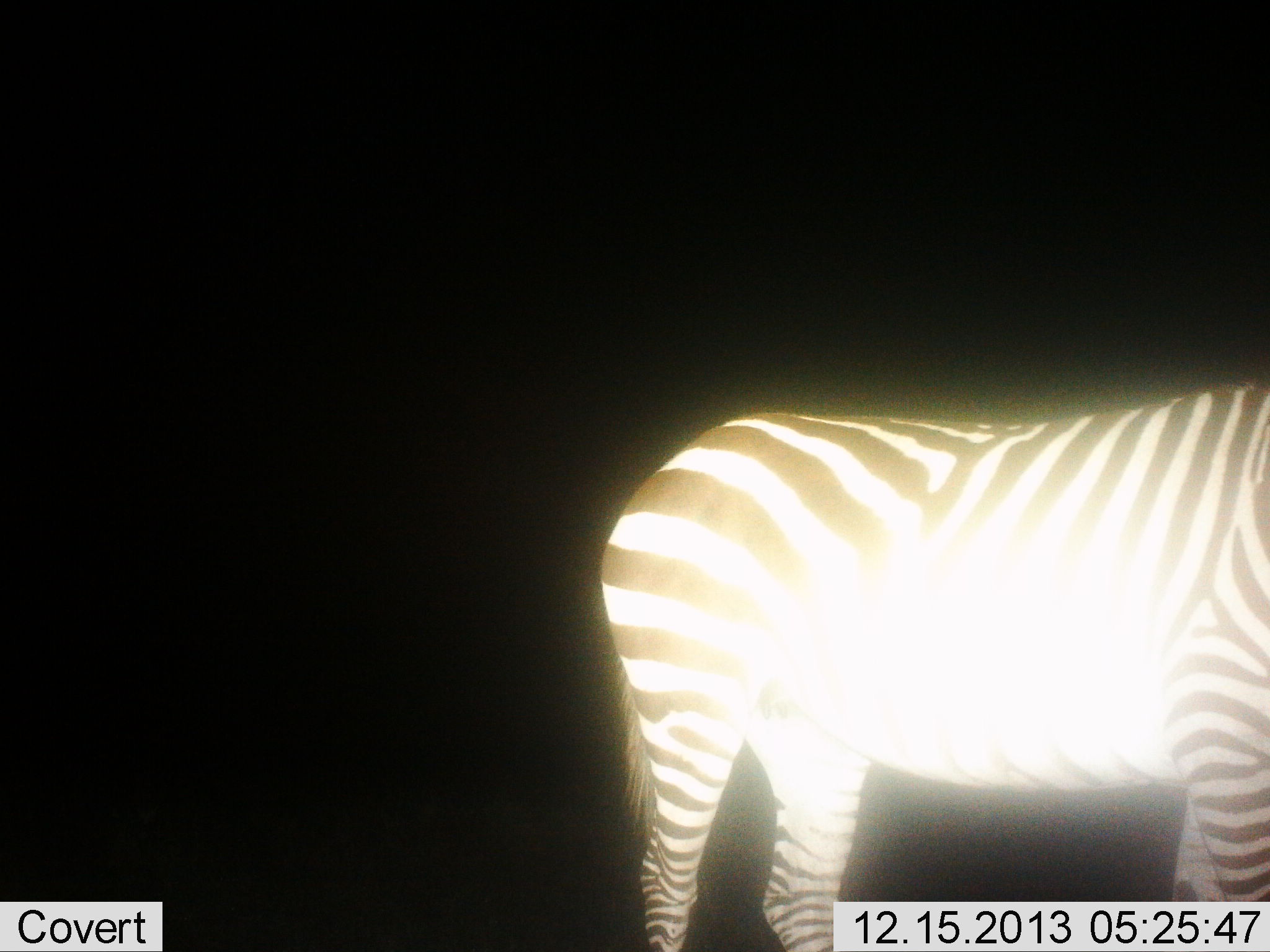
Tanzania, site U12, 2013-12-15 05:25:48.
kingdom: Animalia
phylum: Chordata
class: Mammalia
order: Perissodactyla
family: Equidae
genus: Equus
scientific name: Equus quagga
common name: plains zebra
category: zebra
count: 1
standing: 90%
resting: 0%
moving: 10%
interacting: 0%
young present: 0%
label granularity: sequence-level